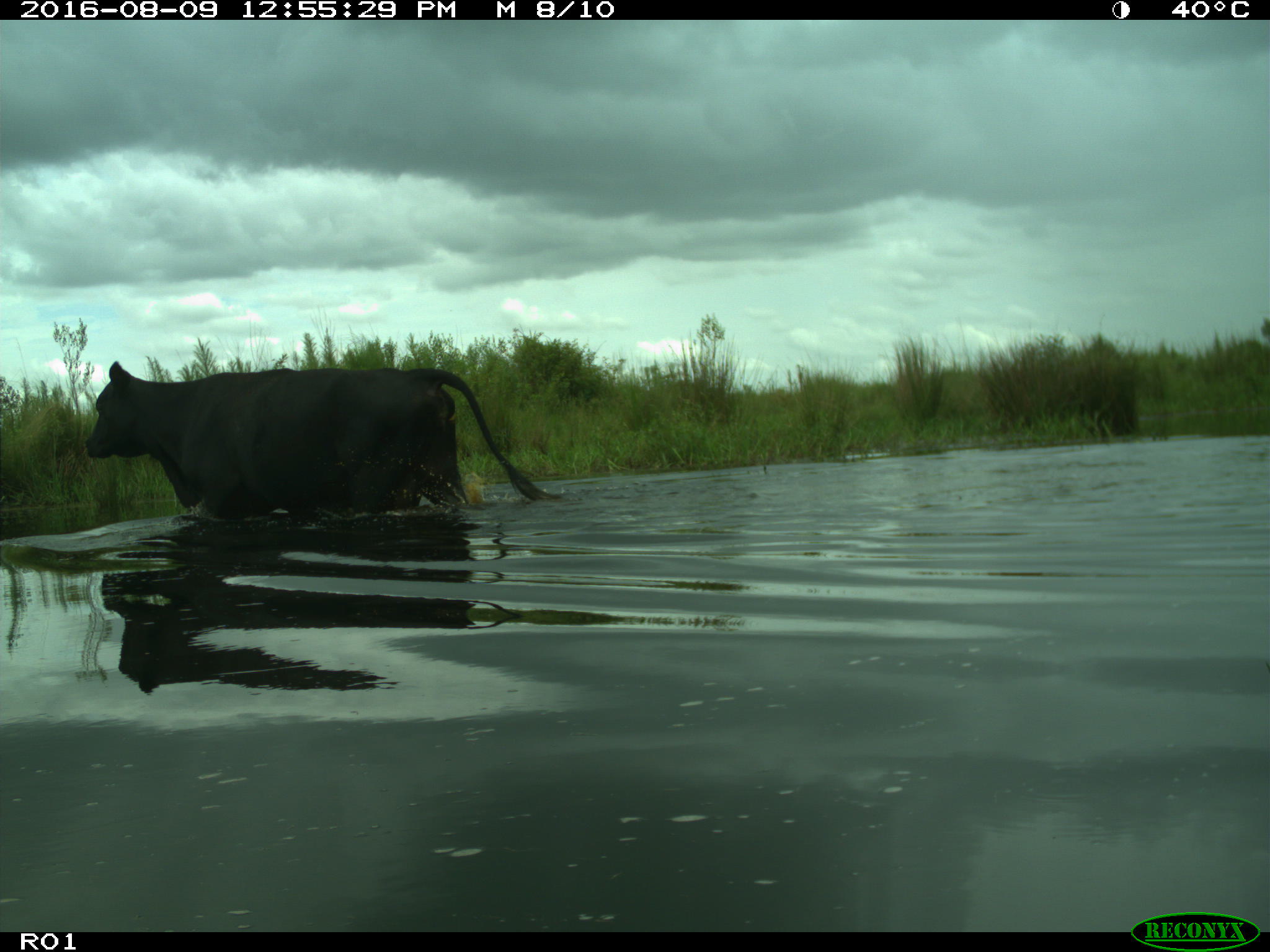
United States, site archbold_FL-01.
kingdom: Animalia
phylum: Chordata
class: Mammalia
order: Artiodactyla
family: Bovidae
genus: Bos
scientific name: Bos taurus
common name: domestic cow